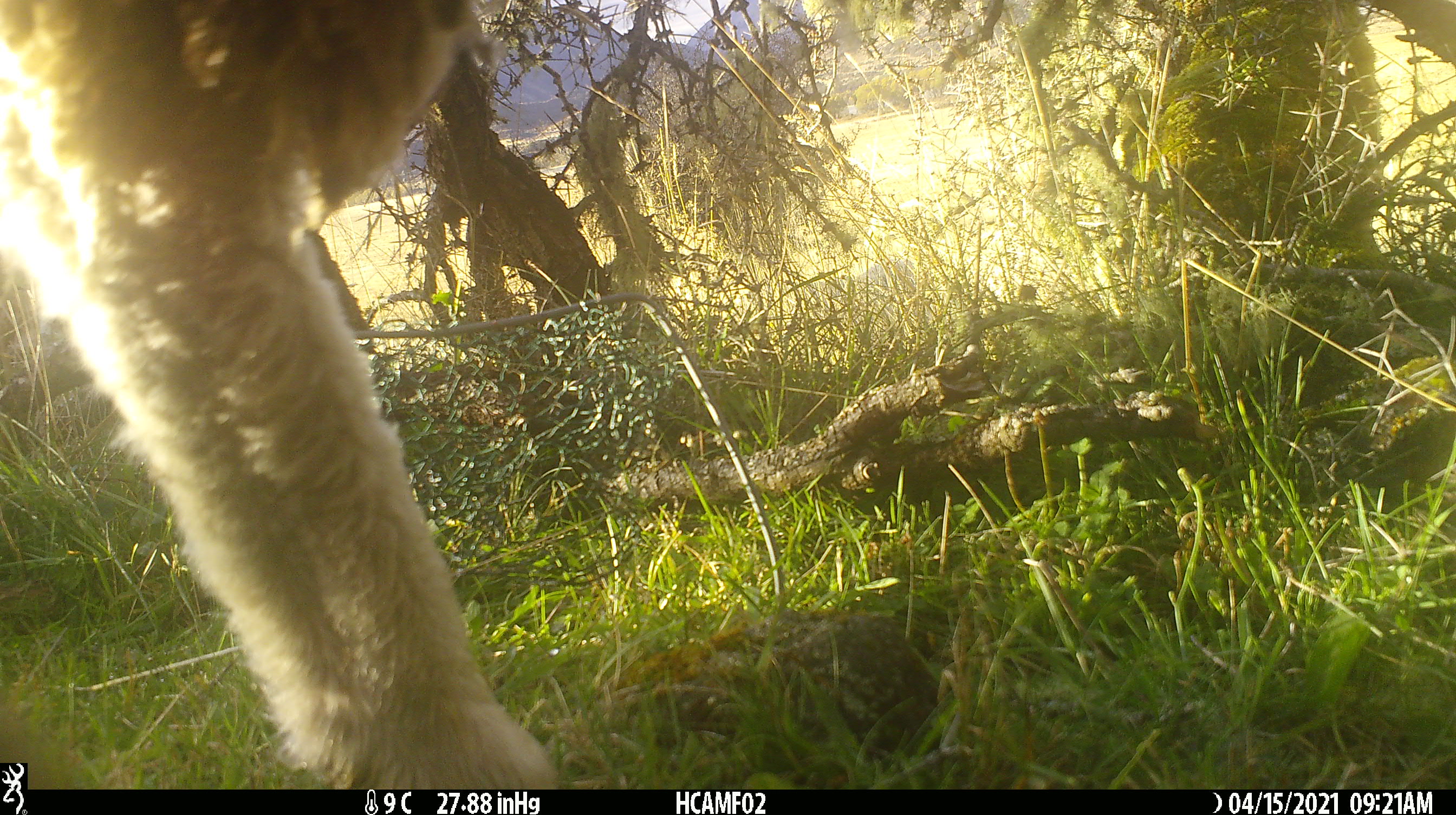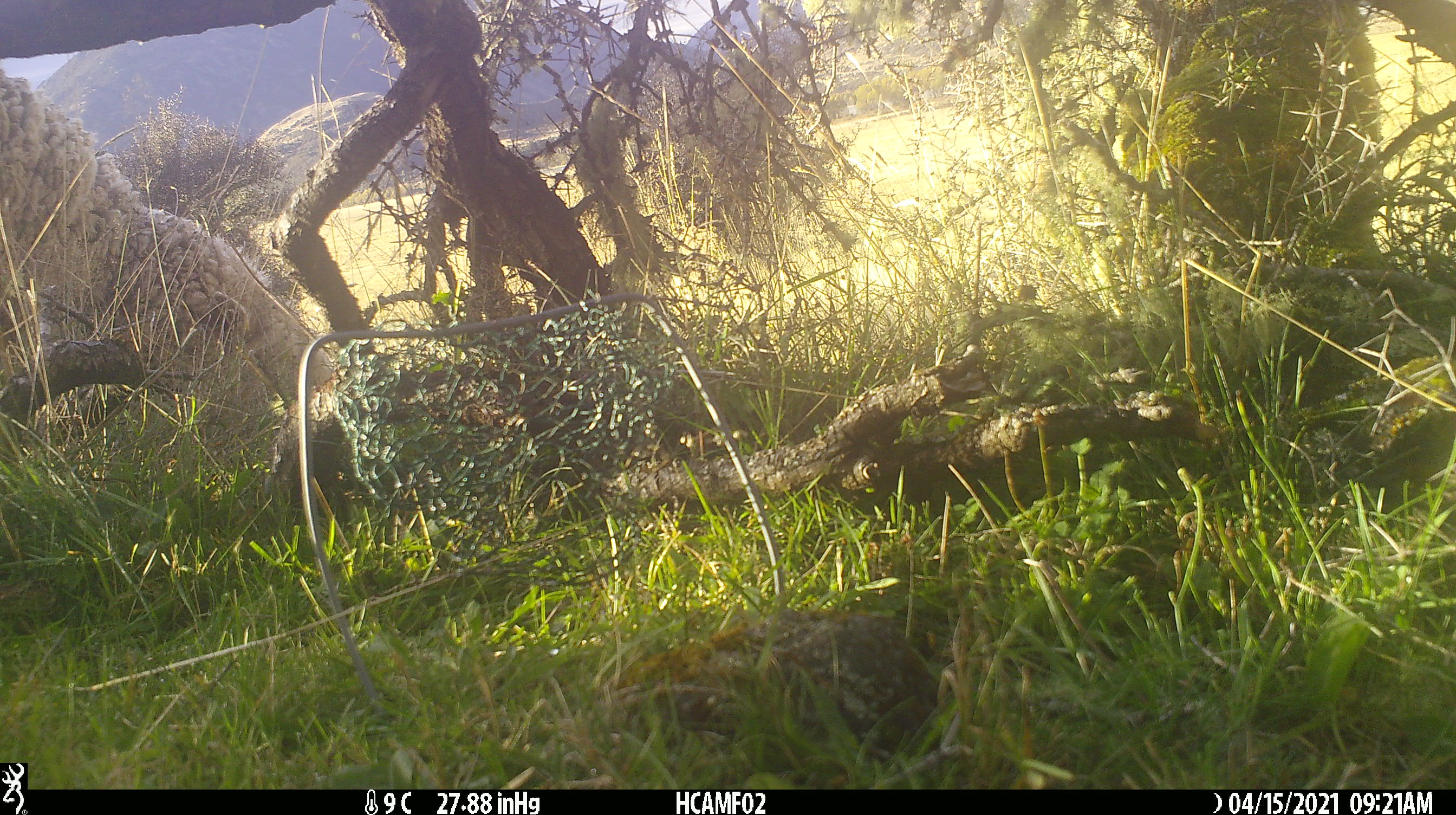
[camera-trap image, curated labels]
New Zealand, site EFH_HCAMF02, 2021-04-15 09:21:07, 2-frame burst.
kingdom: Animalia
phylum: Chordata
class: Mammalia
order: Artiodactyla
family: Bovidae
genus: Ovis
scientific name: Ovis aries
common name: domestic sheep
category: sheep